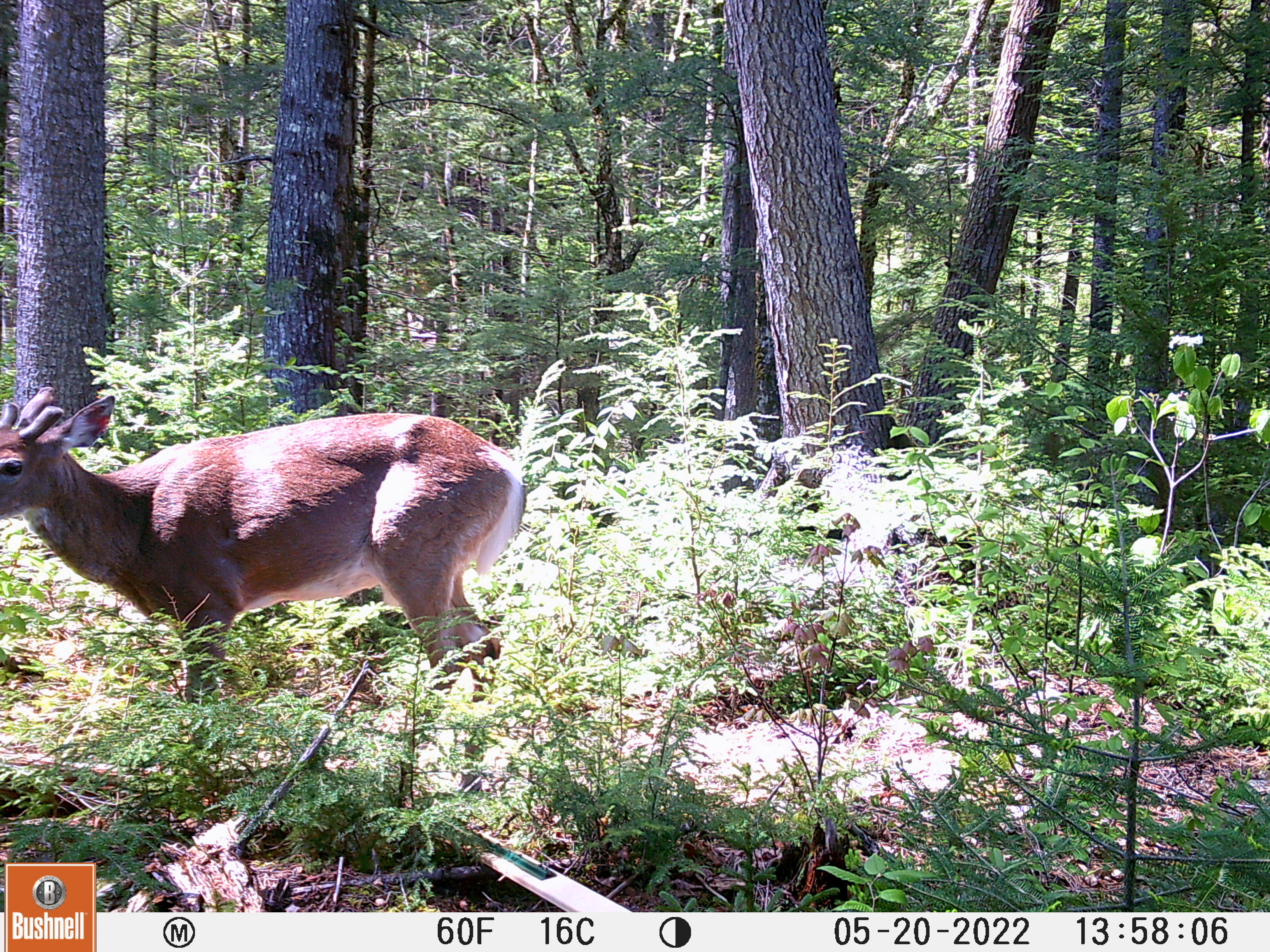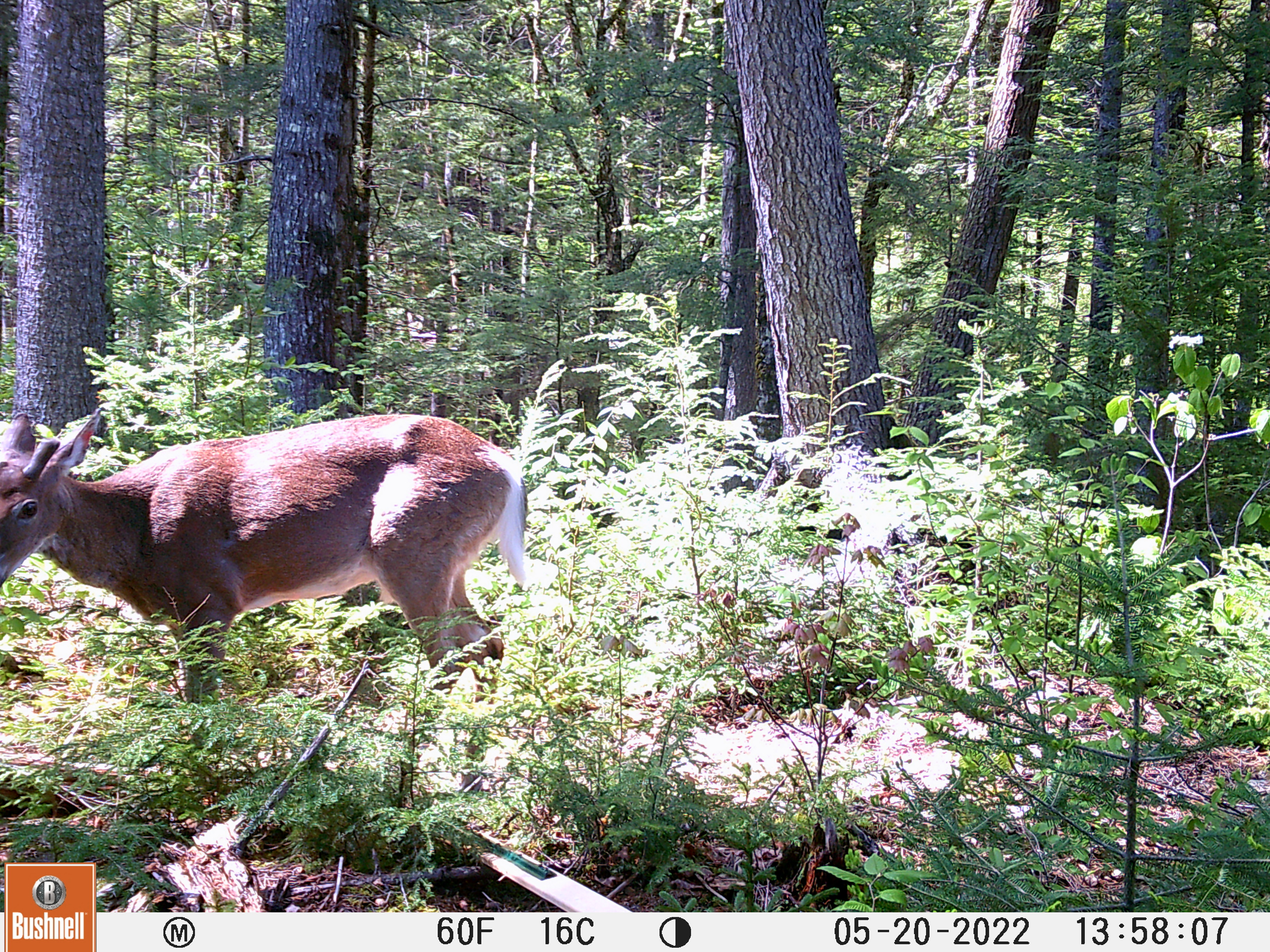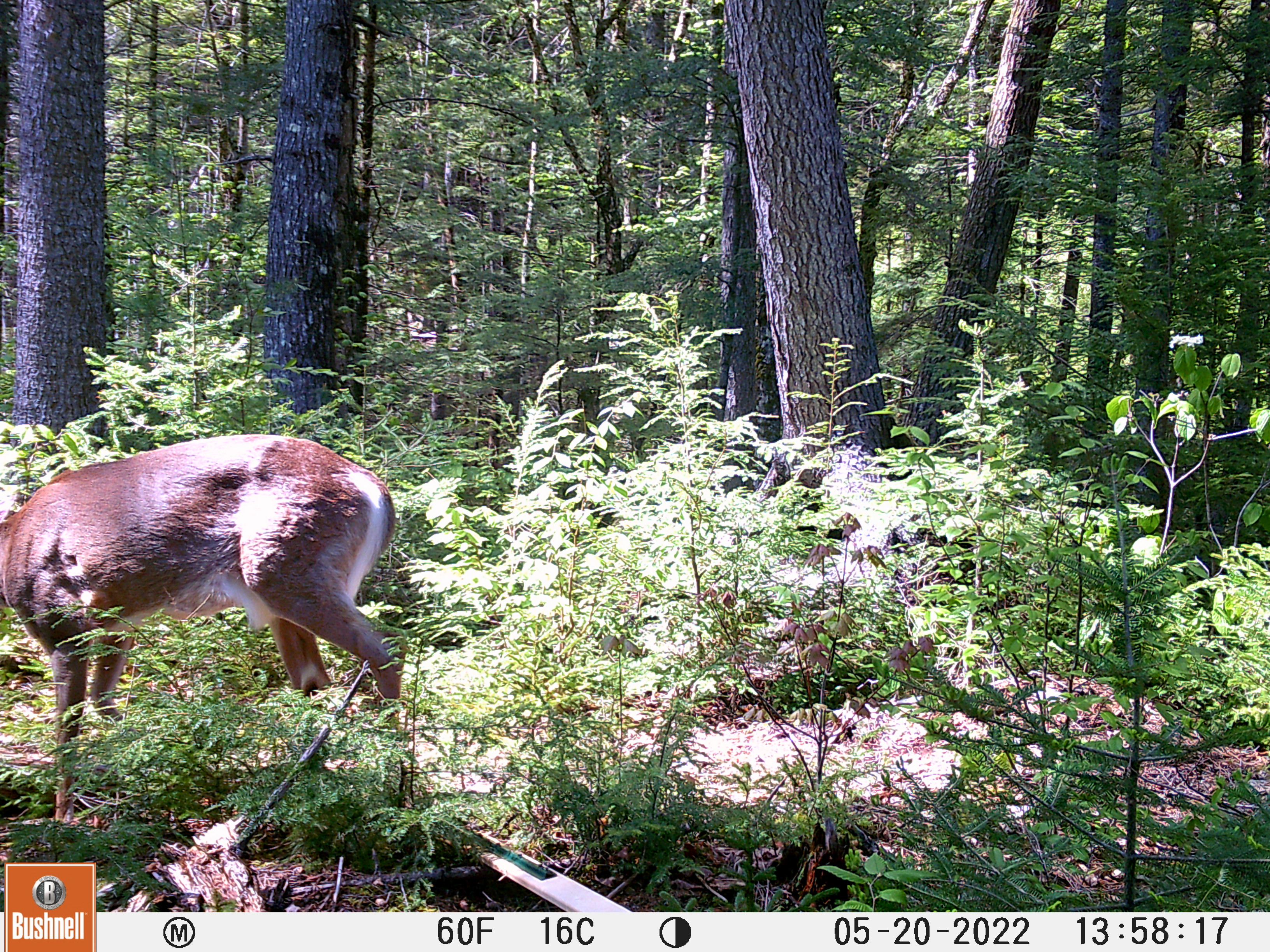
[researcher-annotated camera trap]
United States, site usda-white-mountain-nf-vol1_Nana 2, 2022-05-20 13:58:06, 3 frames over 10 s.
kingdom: Animalia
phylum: Chordata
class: Mammalia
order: Artiodactyla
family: Cervidae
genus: Odocoileus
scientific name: Odocoileus virginianus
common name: white-tailed deer